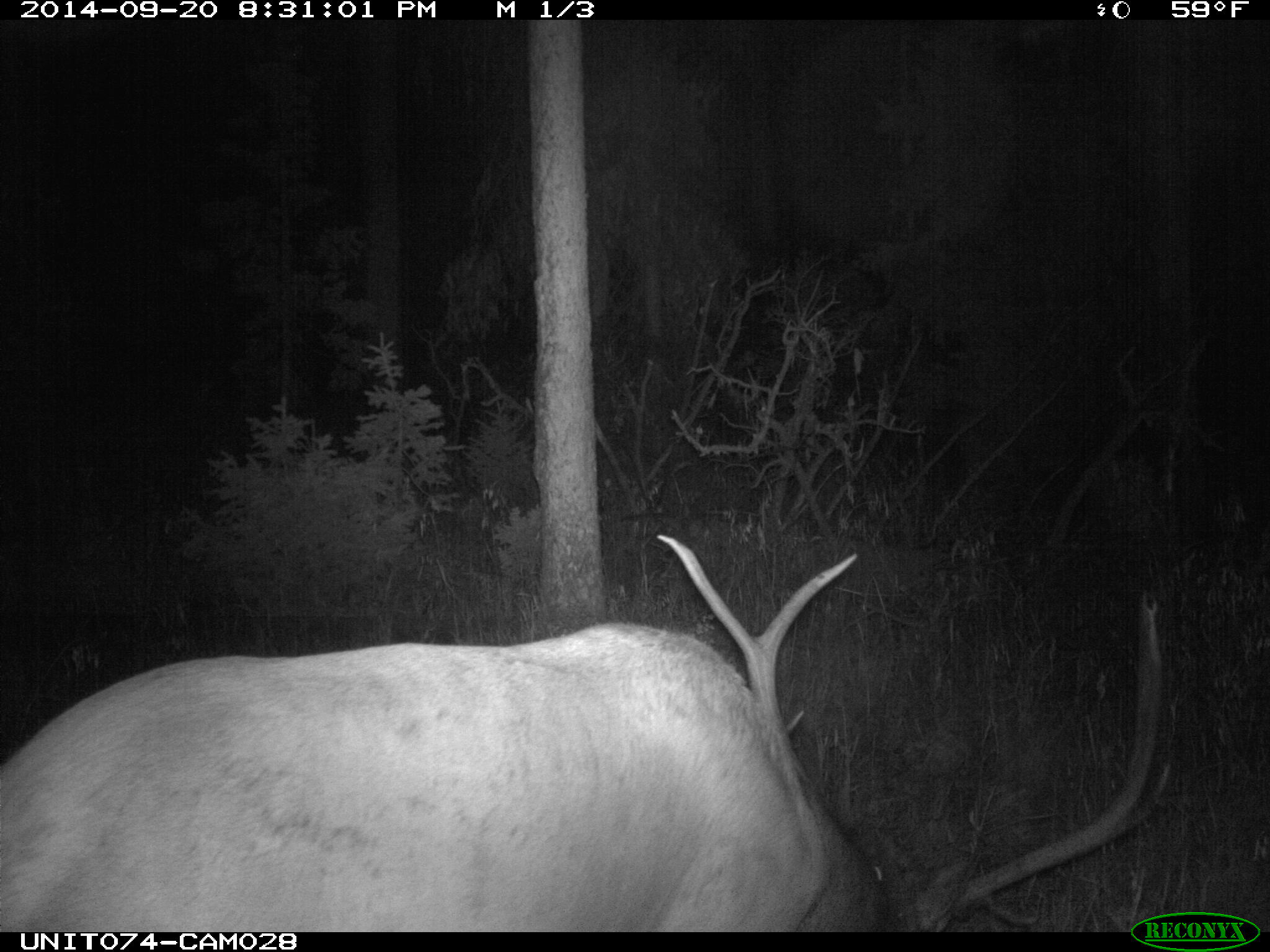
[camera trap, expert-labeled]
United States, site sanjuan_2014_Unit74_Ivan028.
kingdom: Animalia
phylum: Chordata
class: Mammalia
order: Artiodactyla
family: Cervidae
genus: Cervus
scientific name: Cervus elaphus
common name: red deer